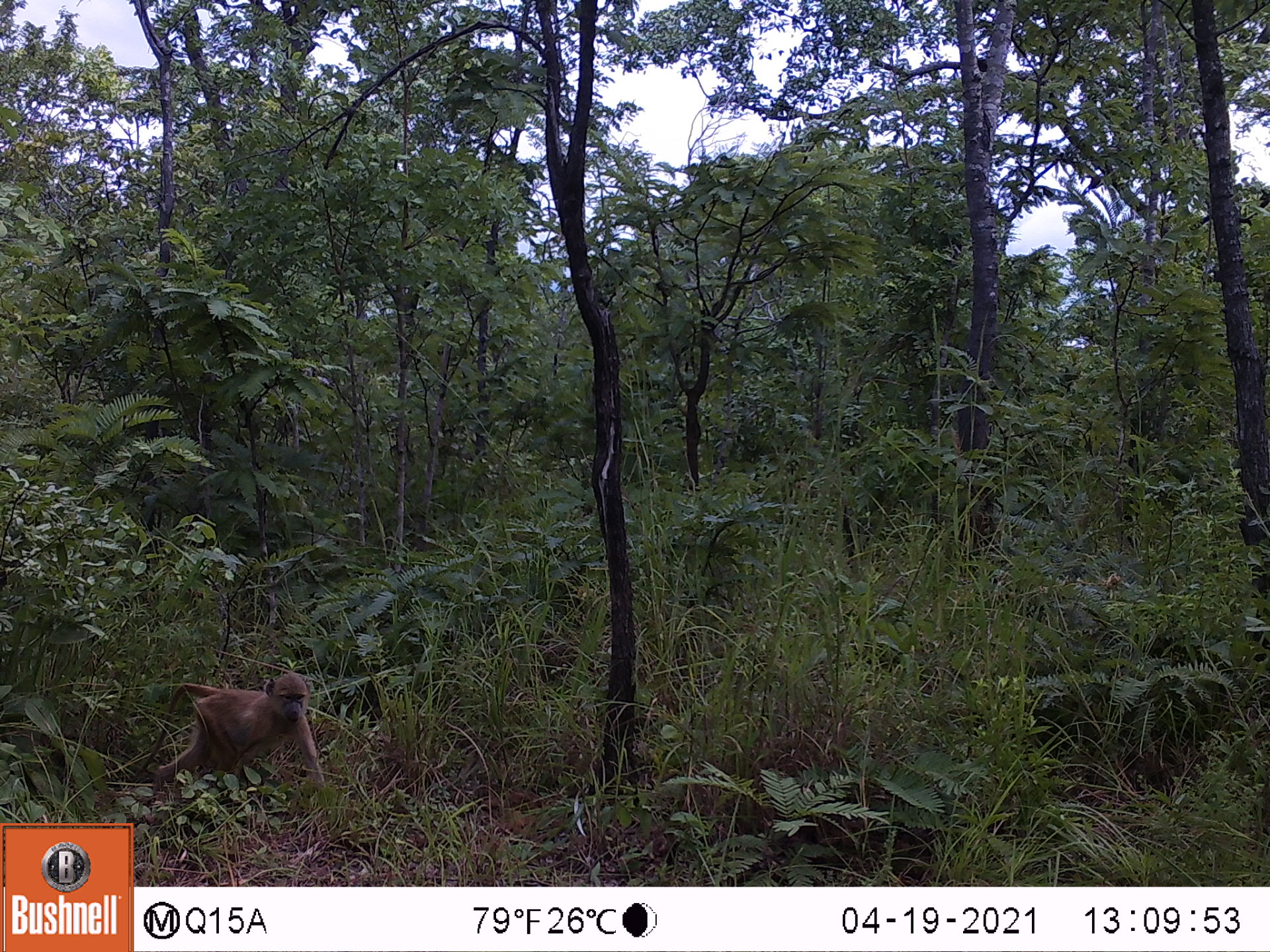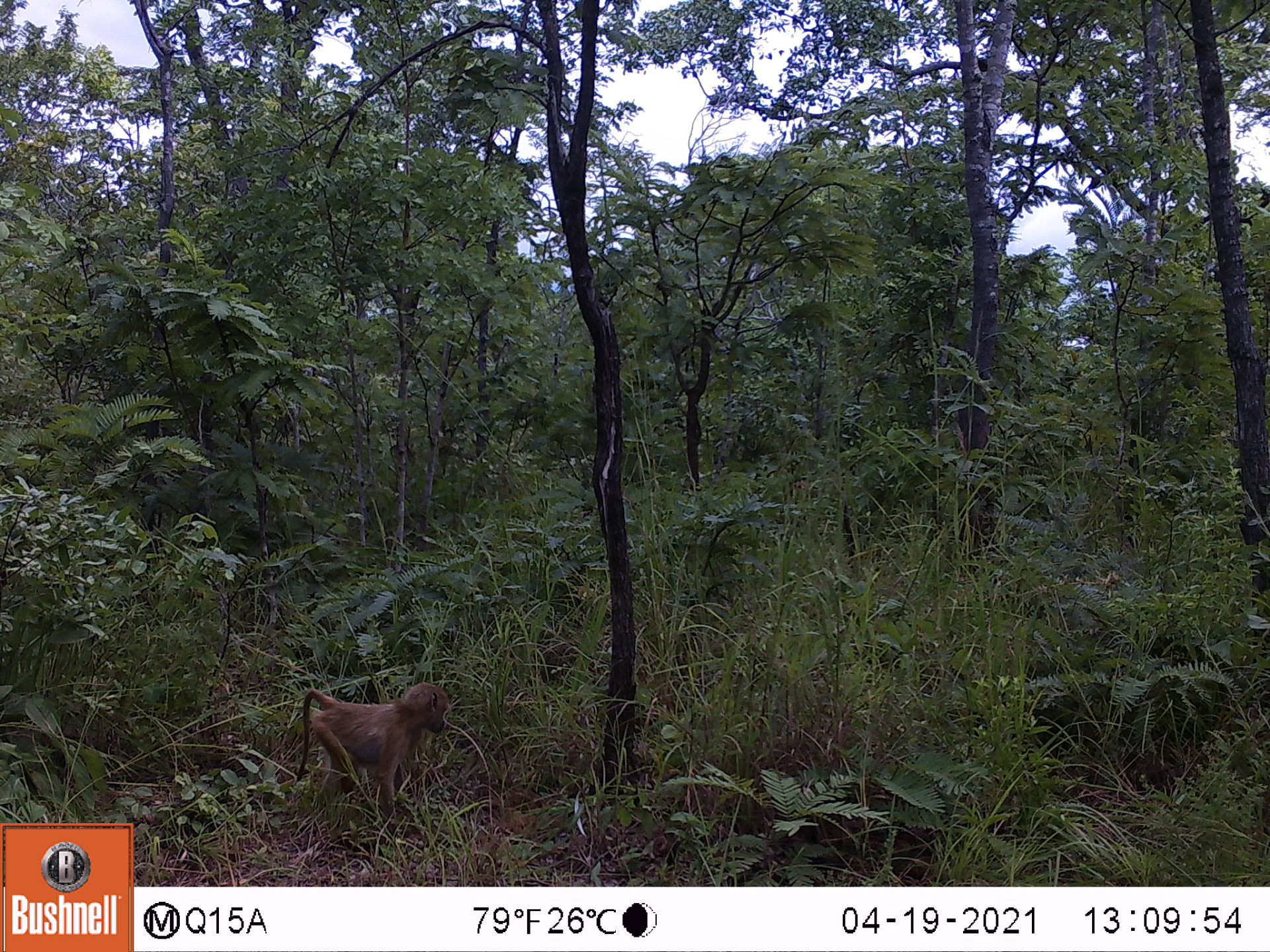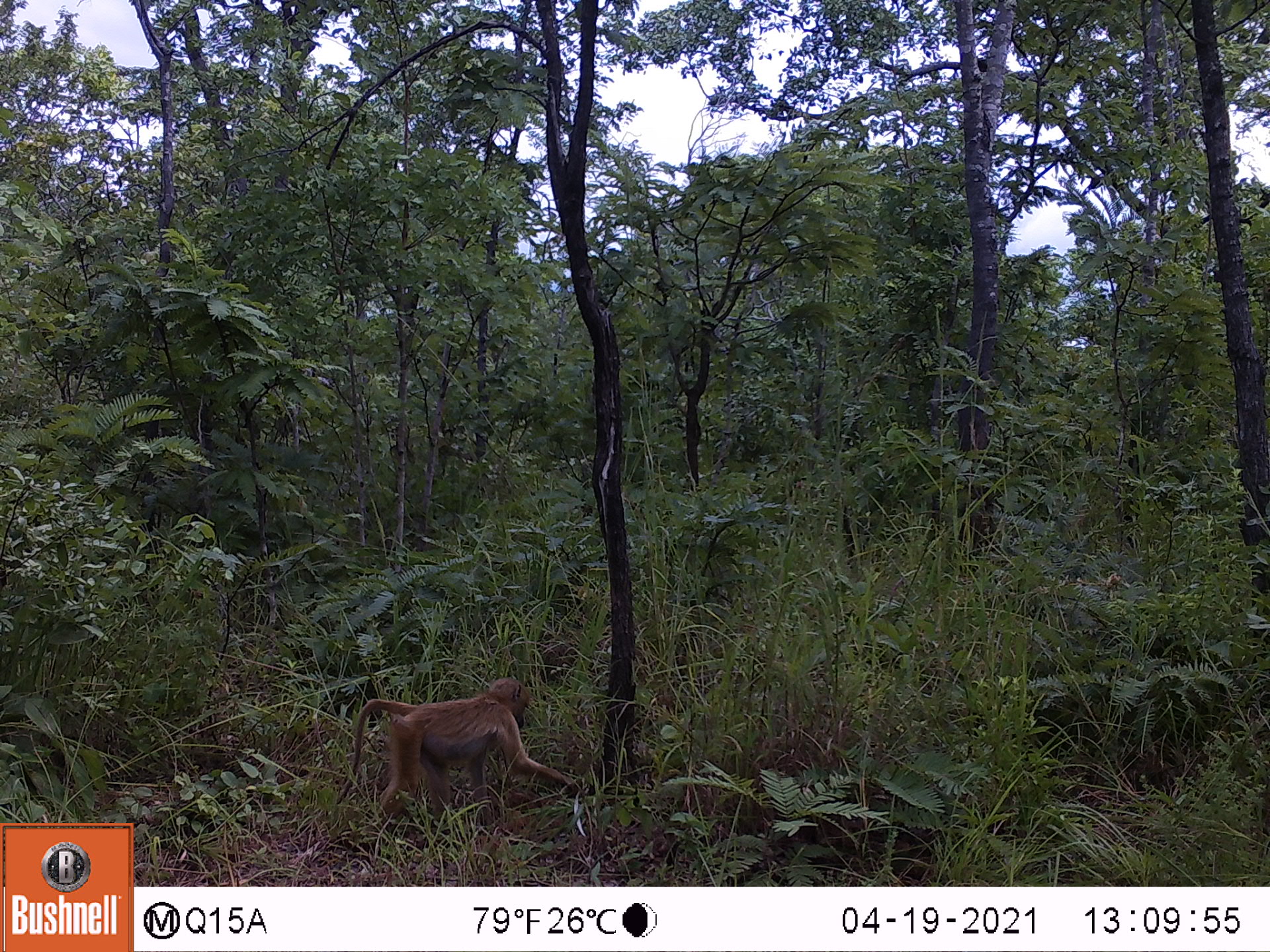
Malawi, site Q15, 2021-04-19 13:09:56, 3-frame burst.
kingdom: Animalia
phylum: Chordata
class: Mammalia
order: Primates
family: Cercopithecidae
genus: Papio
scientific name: Papio cynocephalus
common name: yellow baboon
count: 1